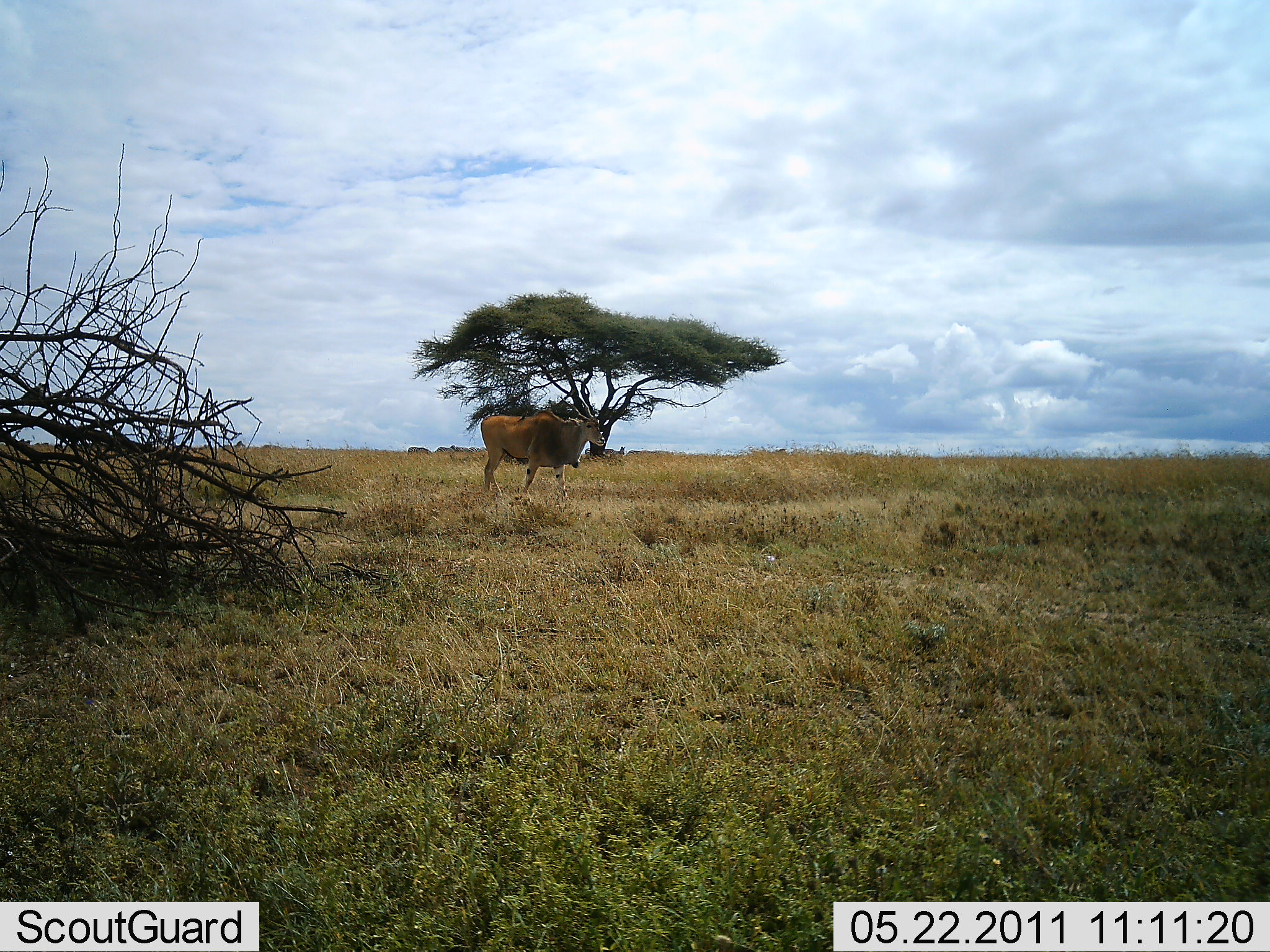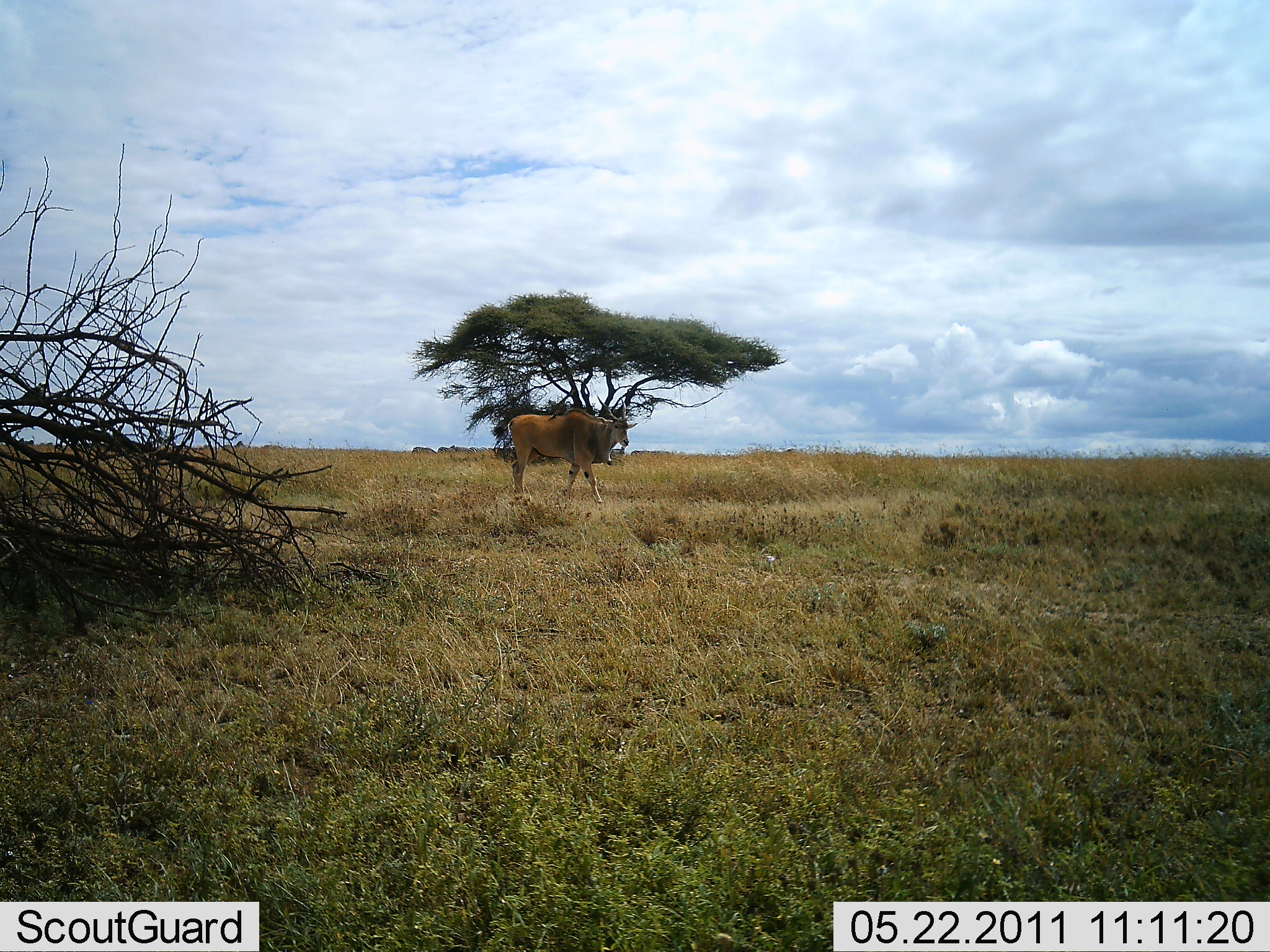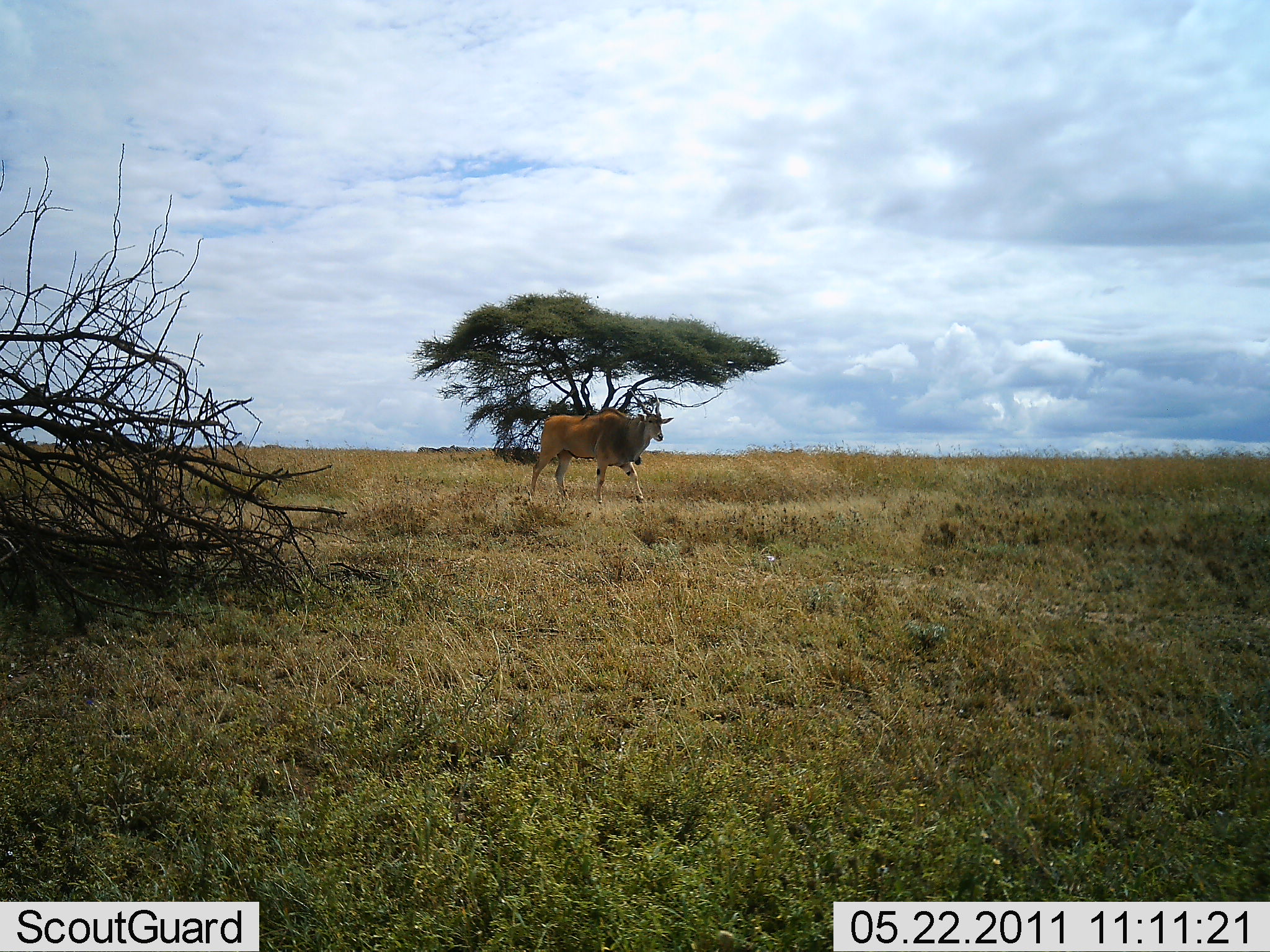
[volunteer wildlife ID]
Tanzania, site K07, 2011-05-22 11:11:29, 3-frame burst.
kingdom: Animalia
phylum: Chordata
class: Mammalia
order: Artiodactyla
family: Bovidae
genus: Tragelaphus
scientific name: Tragelaphus oryx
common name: eland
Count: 1.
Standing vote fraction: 8%.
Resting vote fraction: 0%.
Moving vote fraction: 100%.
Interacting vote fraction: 0%.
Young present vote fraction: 0%.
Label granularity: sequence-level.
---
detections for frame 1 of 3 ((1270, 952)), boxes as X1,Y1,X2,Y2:
animal: 480,395,606,498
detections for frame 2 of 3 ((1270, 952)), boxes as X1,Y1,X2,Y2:
animal: 507,393,639,508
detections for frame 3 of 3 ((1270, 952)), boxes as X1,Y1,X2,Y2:
animal: 527,388,673,509